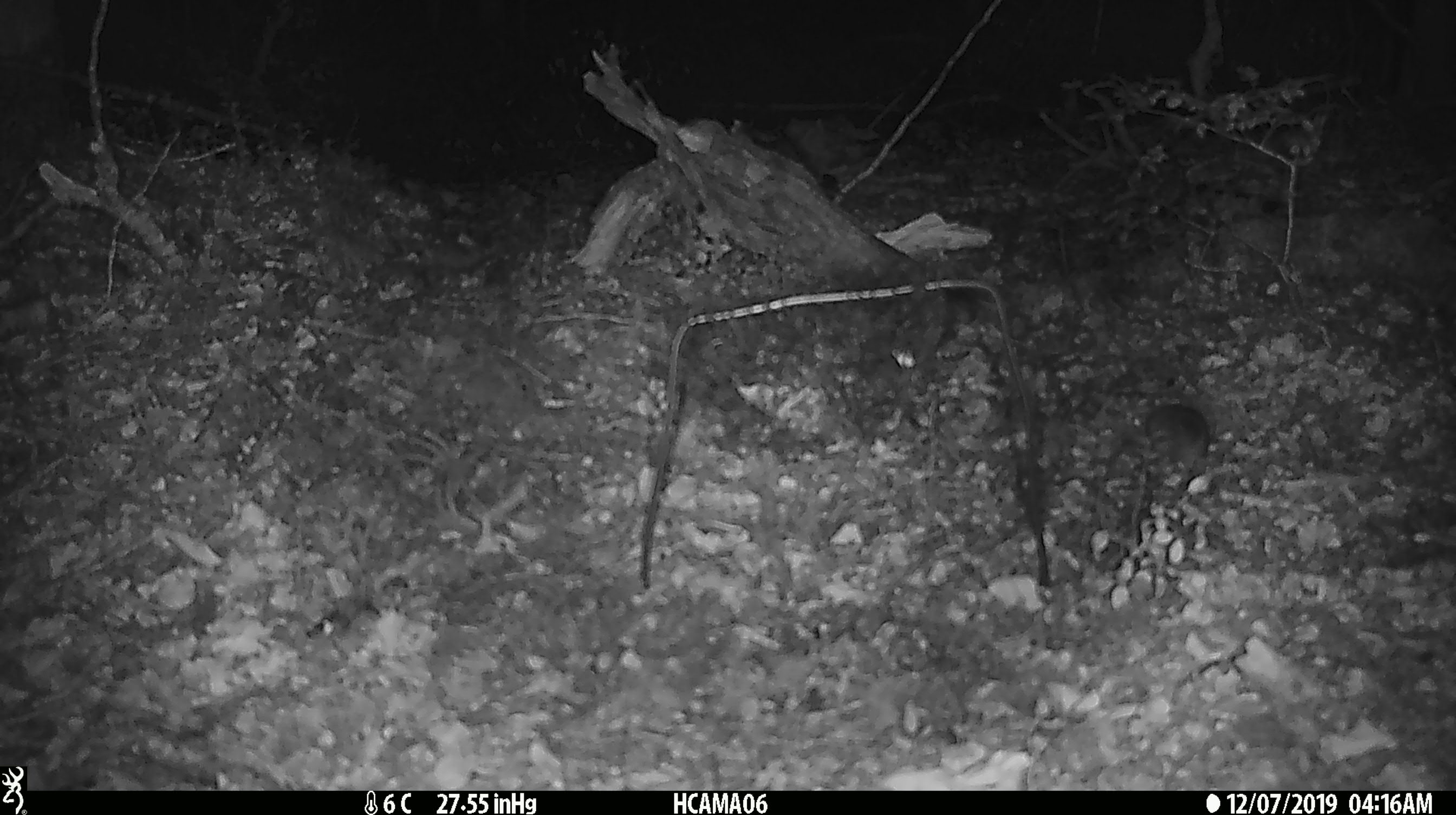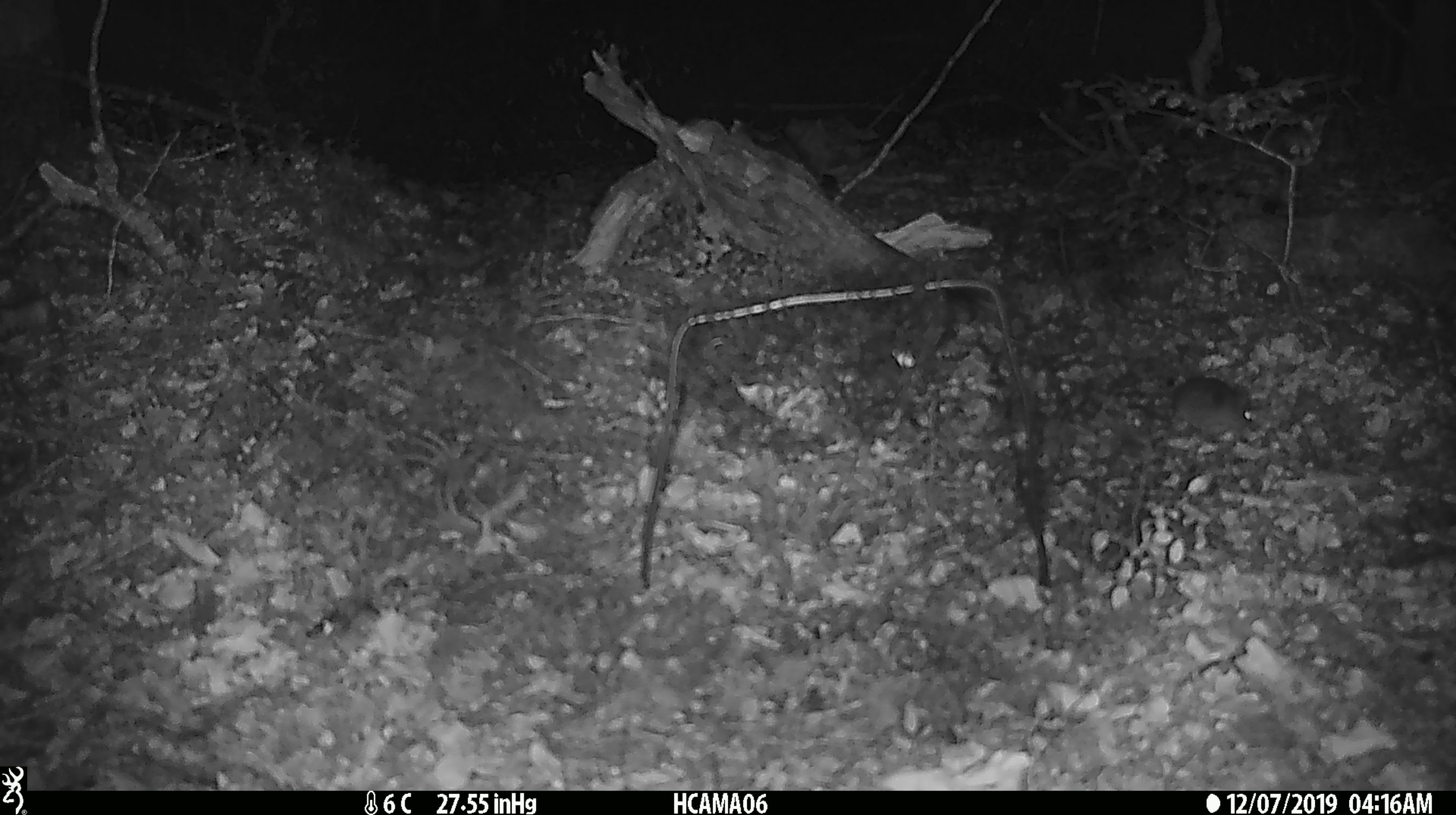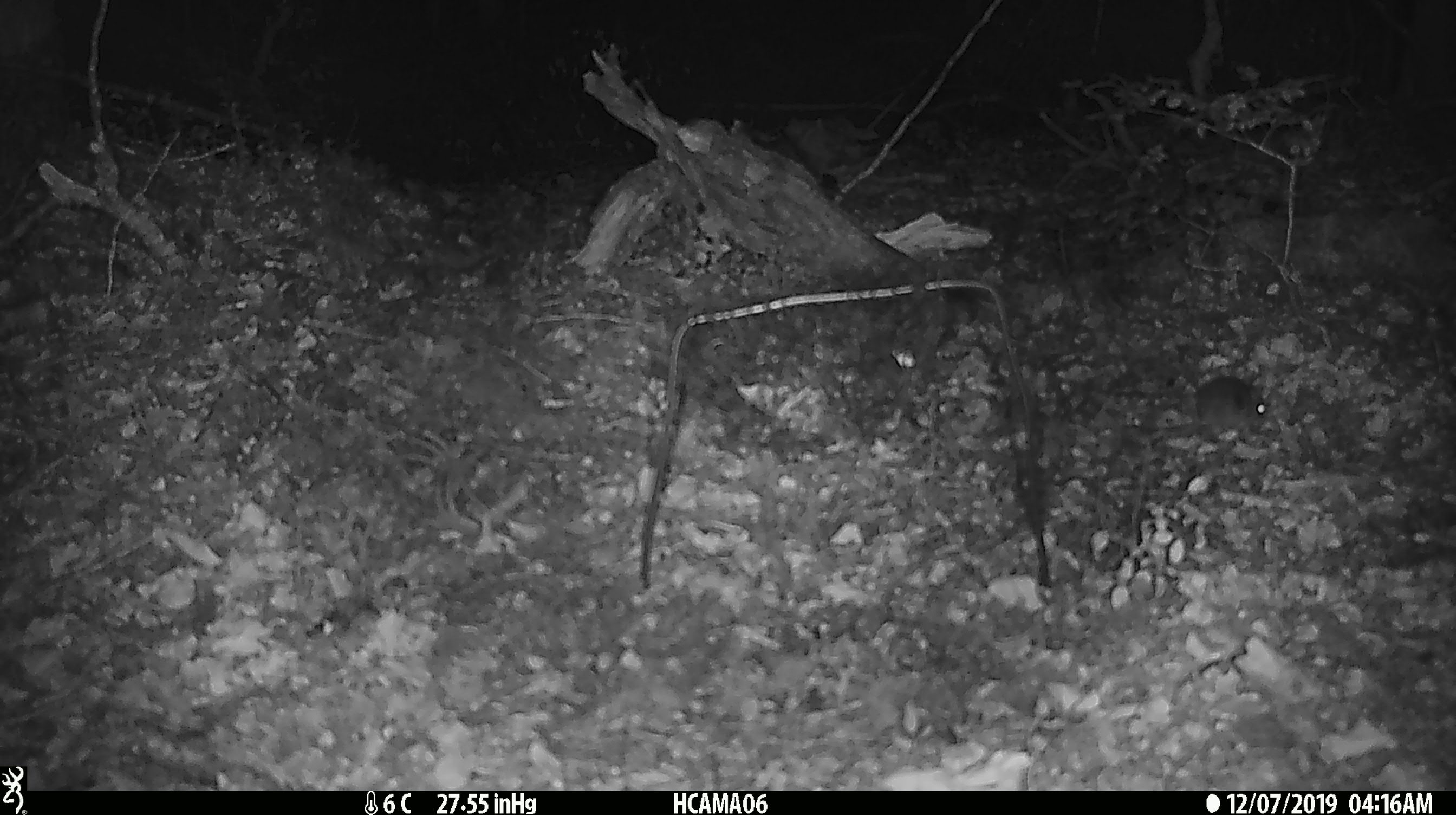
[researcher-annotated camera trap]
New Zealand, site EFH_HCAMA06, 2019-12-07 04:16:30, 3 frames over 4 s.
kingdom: Animalia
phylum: Chordata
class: Mammalia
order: Rodentia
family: Muridae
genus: Mus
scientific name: Mus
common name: mouse